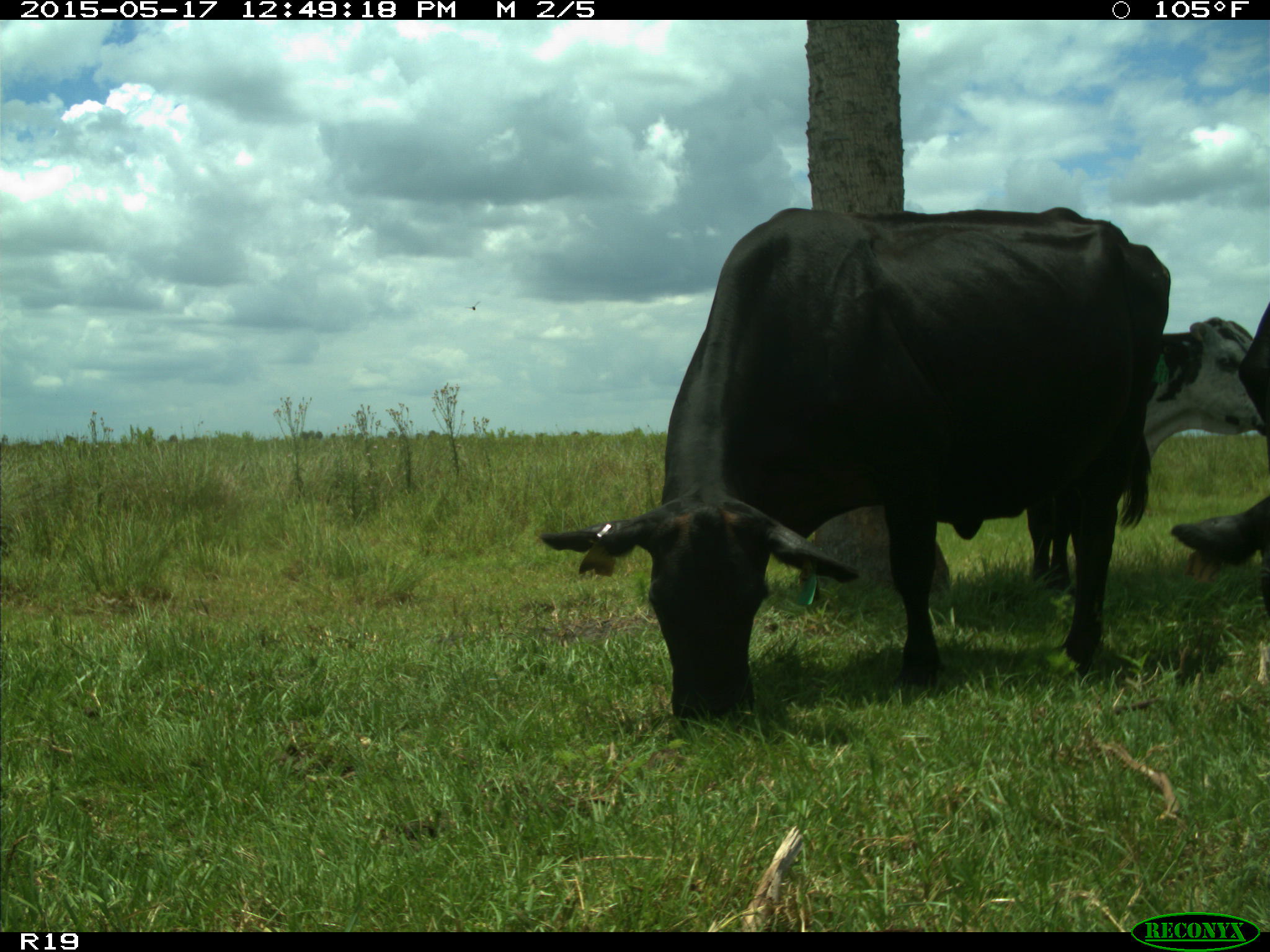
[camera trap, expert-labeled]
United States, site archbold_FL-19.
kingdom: Animalia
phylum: Chordata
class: Mammalia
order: Artiodactyla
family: Bovidae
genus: Bos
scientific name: Bos taurus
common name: domestic cow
Bos taurus (domestic cow).